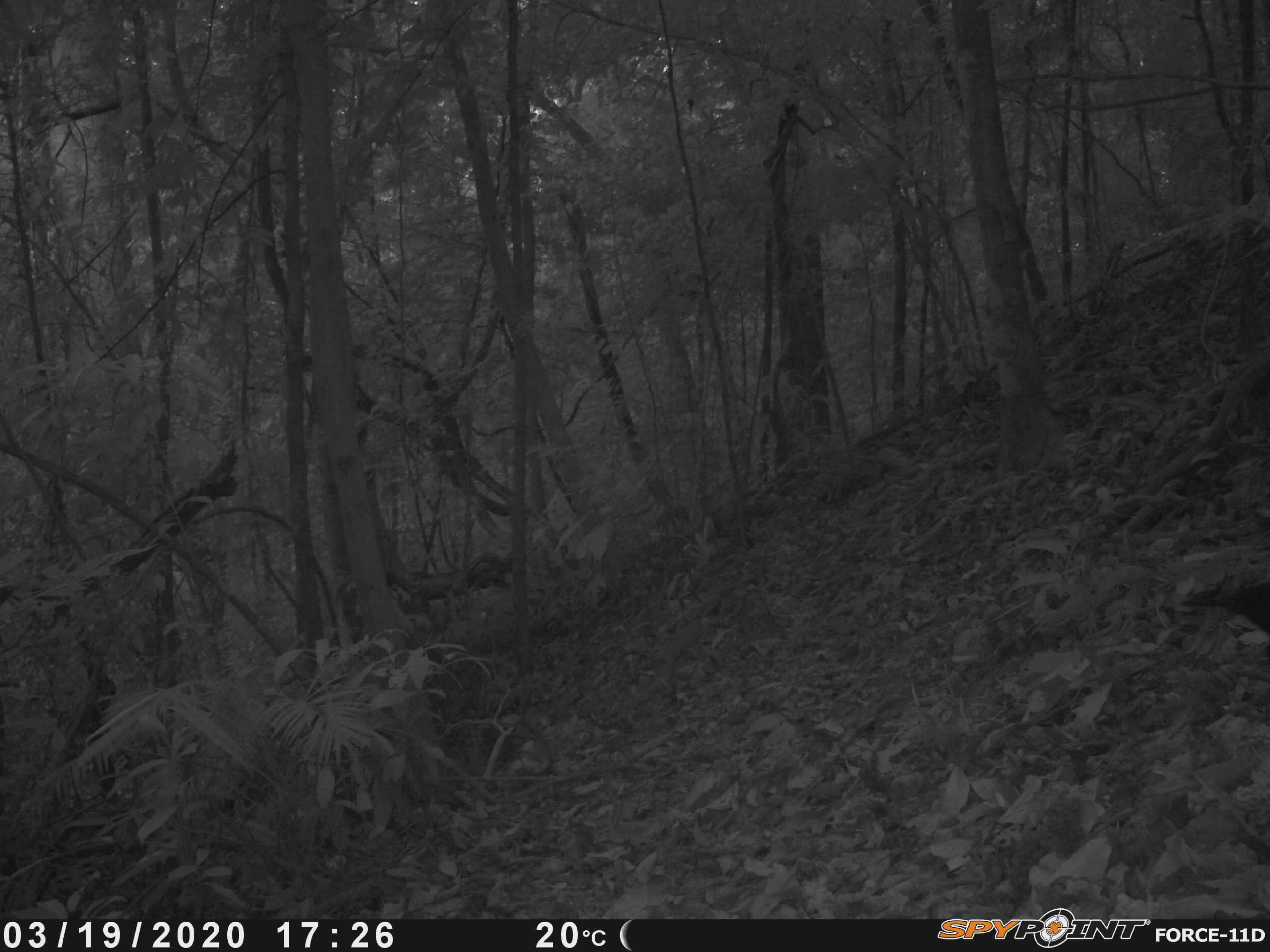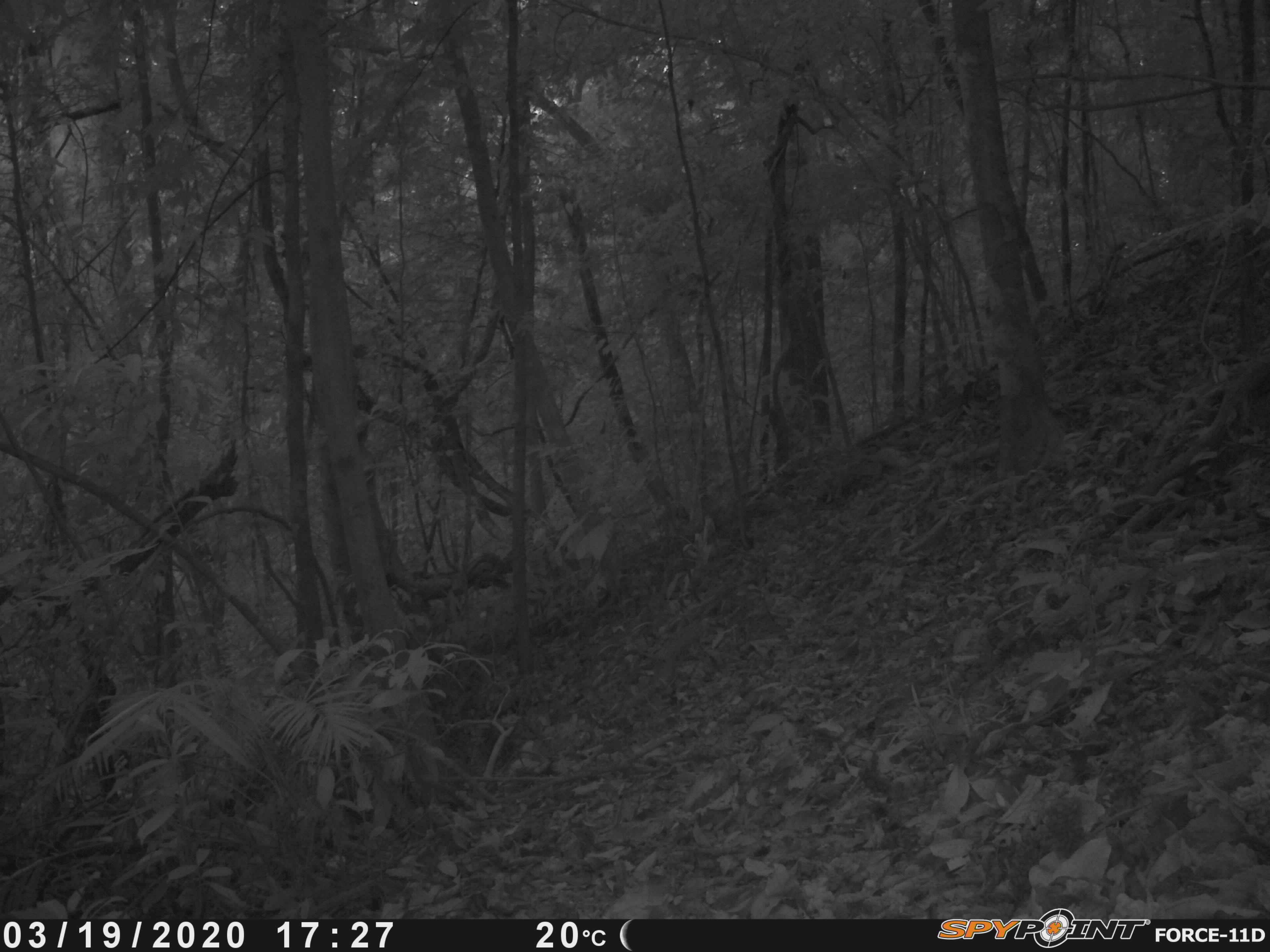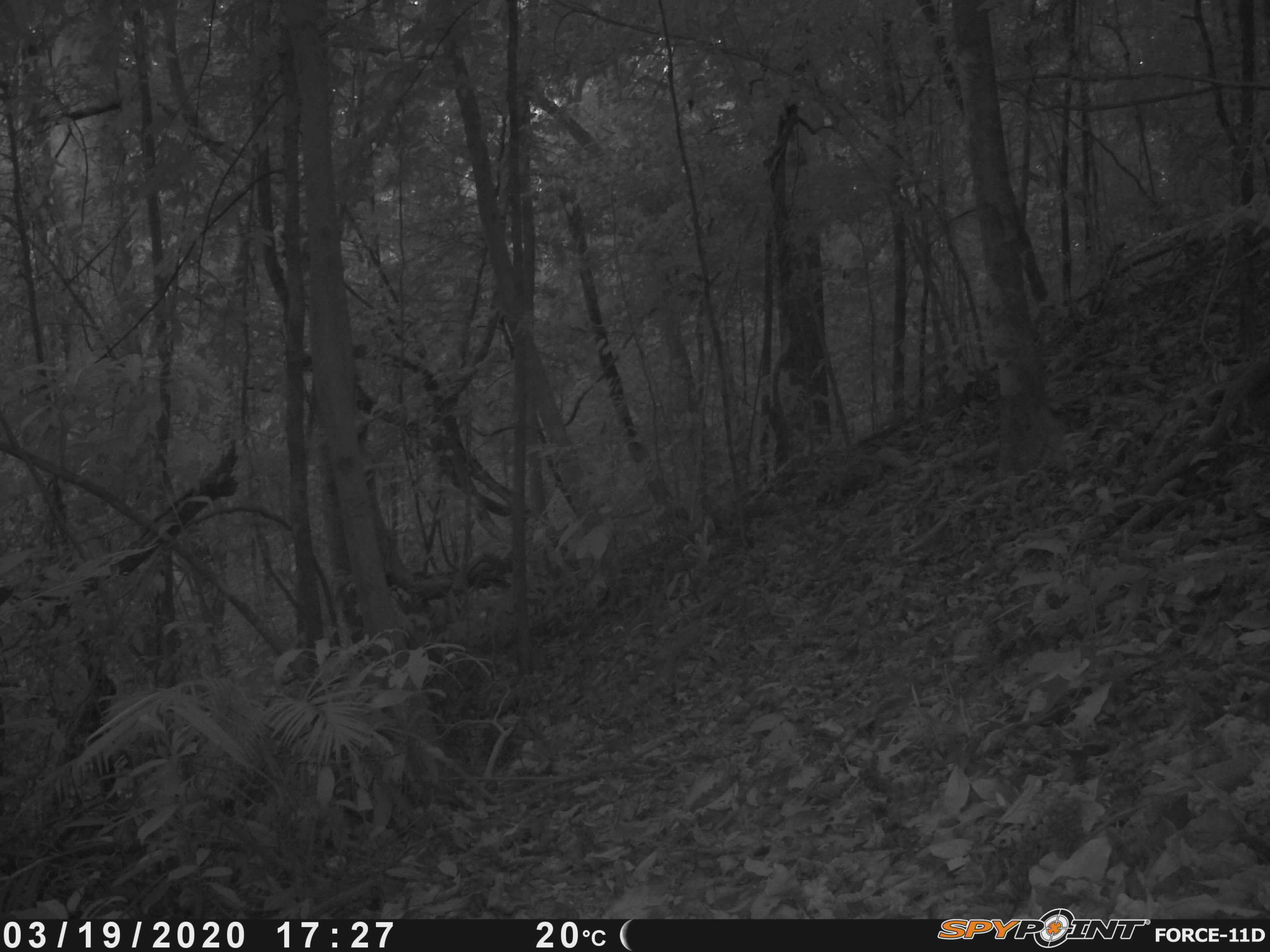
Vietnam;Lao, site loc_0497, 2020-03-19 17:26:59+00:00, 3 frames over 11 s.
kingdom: Animalia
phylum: Chordata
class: Aves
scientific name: Aves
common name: bird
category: unidentified bird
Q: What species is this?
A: Unidentified bird (bird) (Aves).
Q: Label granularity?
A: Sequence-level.